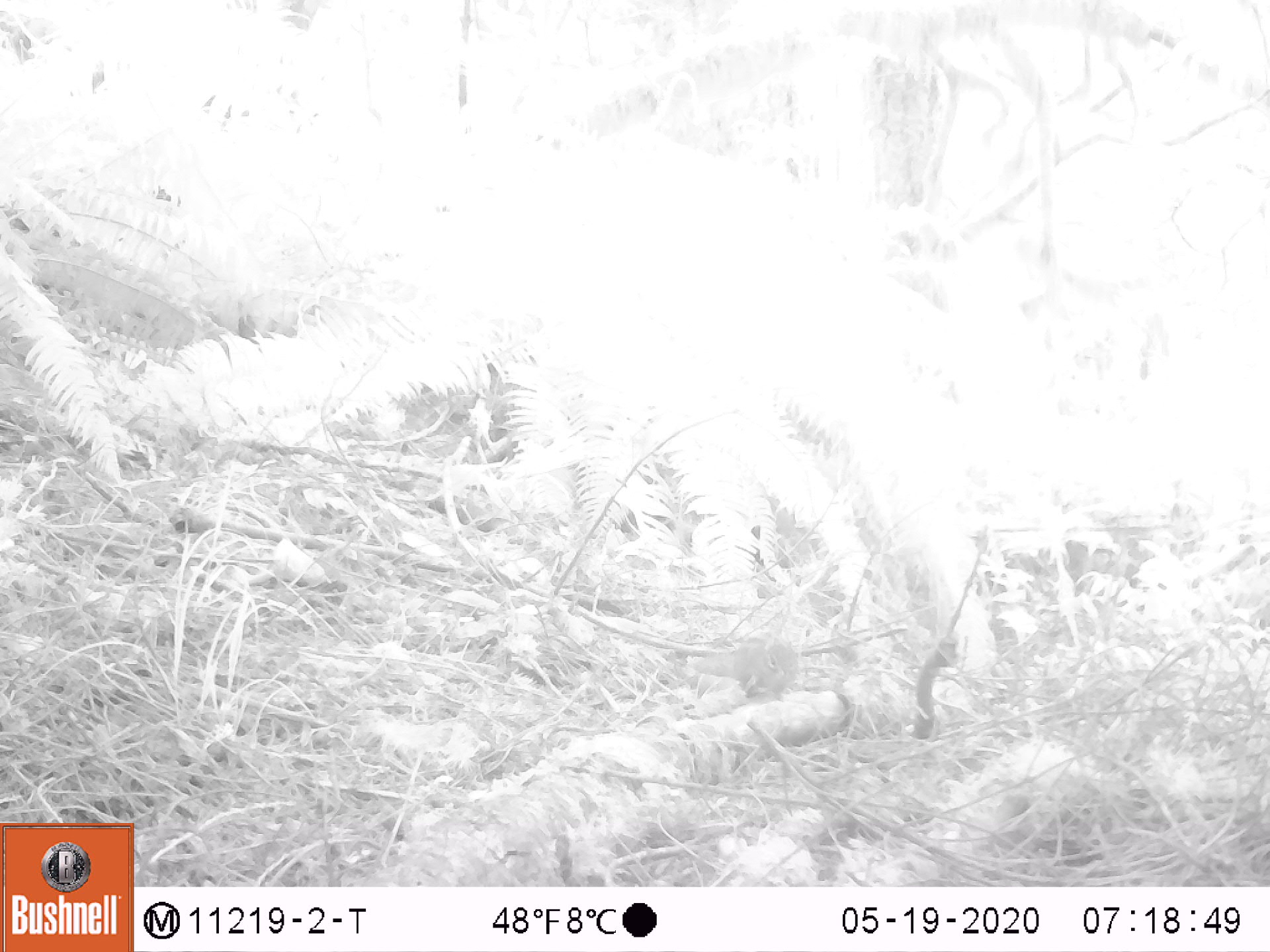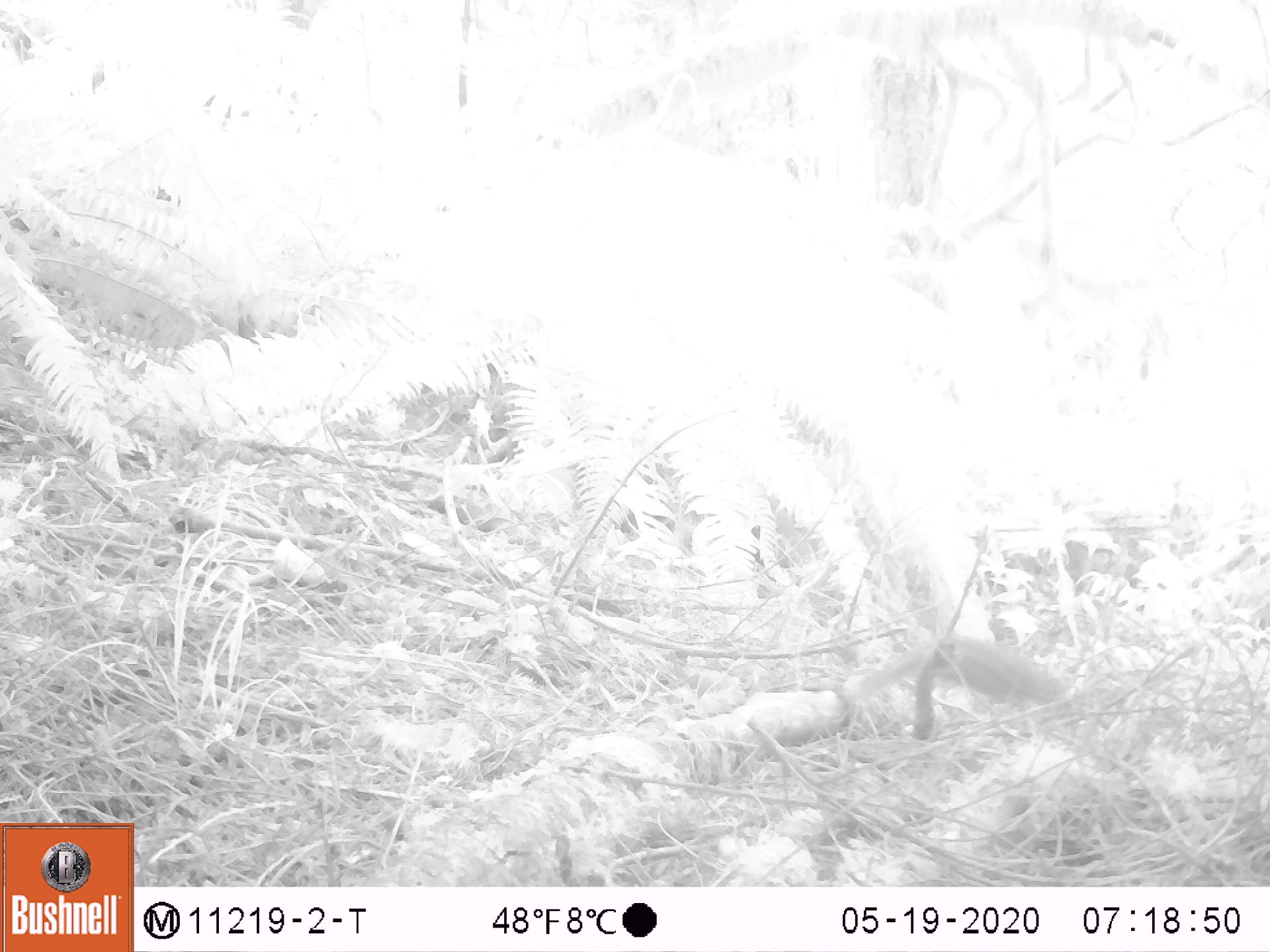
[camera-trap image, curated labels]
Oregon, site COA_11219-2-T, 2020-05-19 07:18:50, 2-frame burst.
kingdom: Animalia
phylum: Chordata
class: Mammalia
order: Rodentia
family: Sciuridae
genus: Neotamias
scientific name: Neotamias townsendii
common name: townsend's chipmunk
Townsend's chipmunk (Neotamias townsendii).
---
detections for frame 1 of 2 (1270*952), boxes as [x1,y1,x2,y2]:
townsend's chipmunk: [692,629,802,702]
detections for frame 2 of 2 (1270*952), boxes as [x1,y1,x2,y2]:
townsend's chipmunk: [849,633,1068,714]